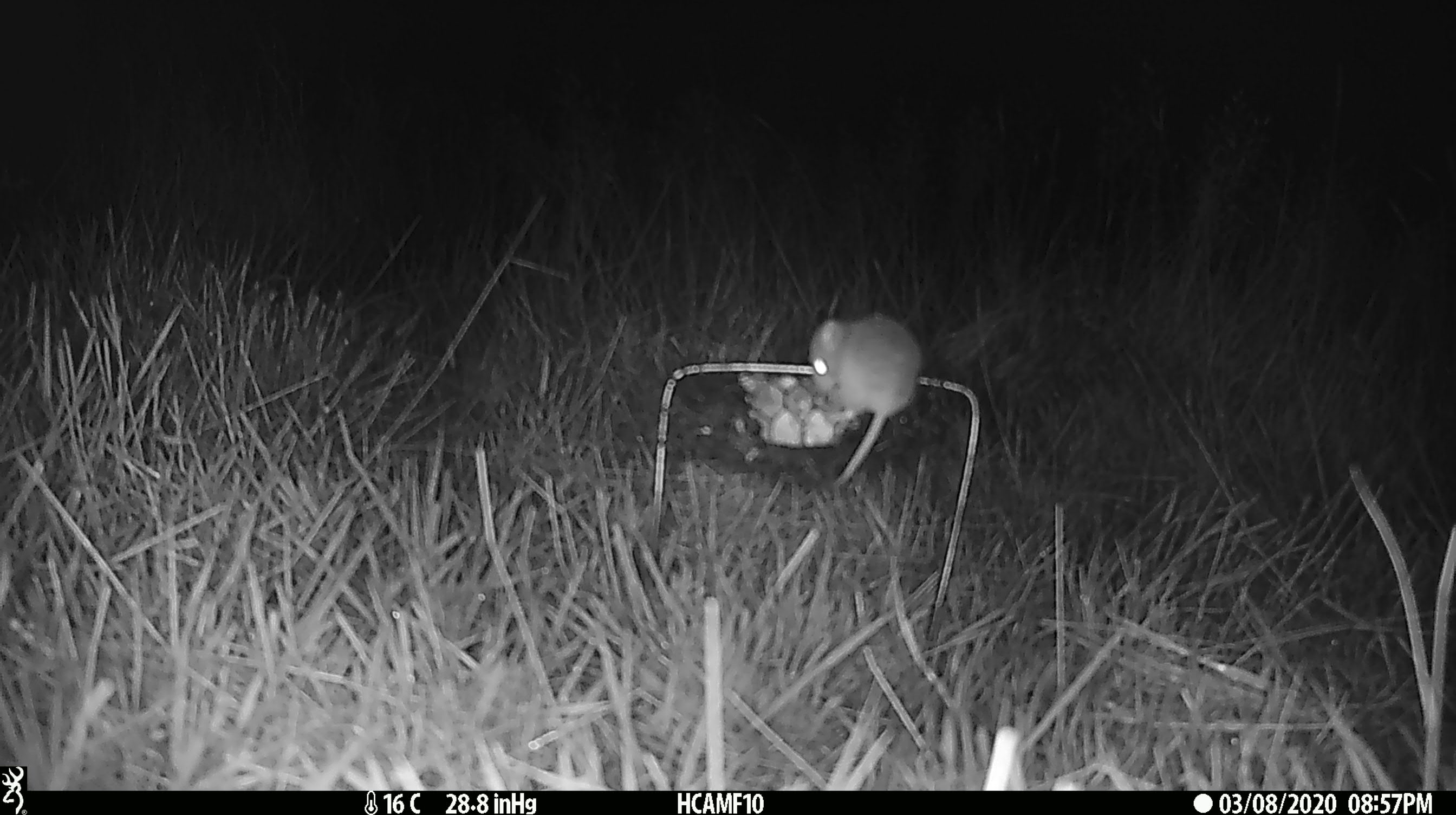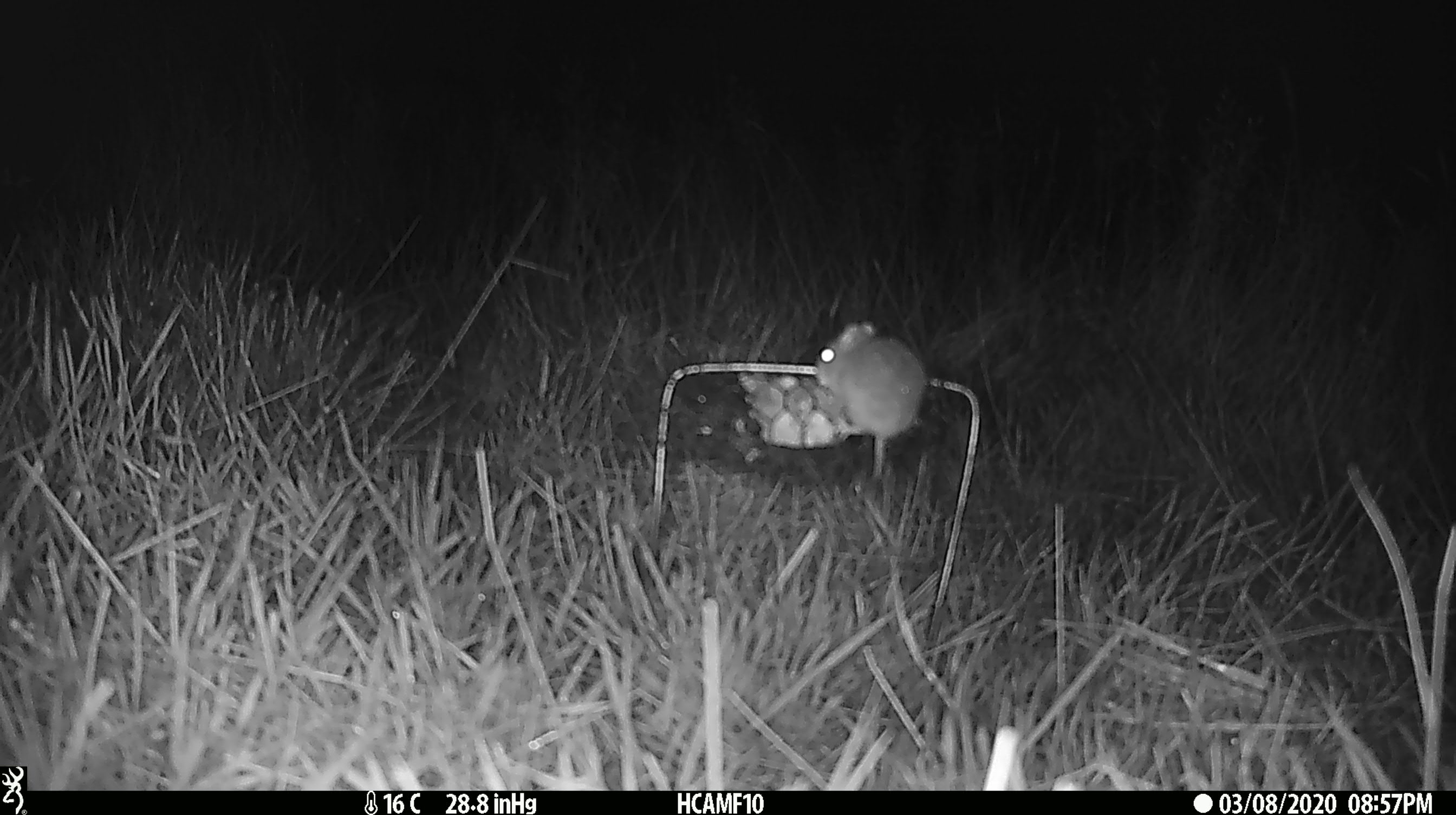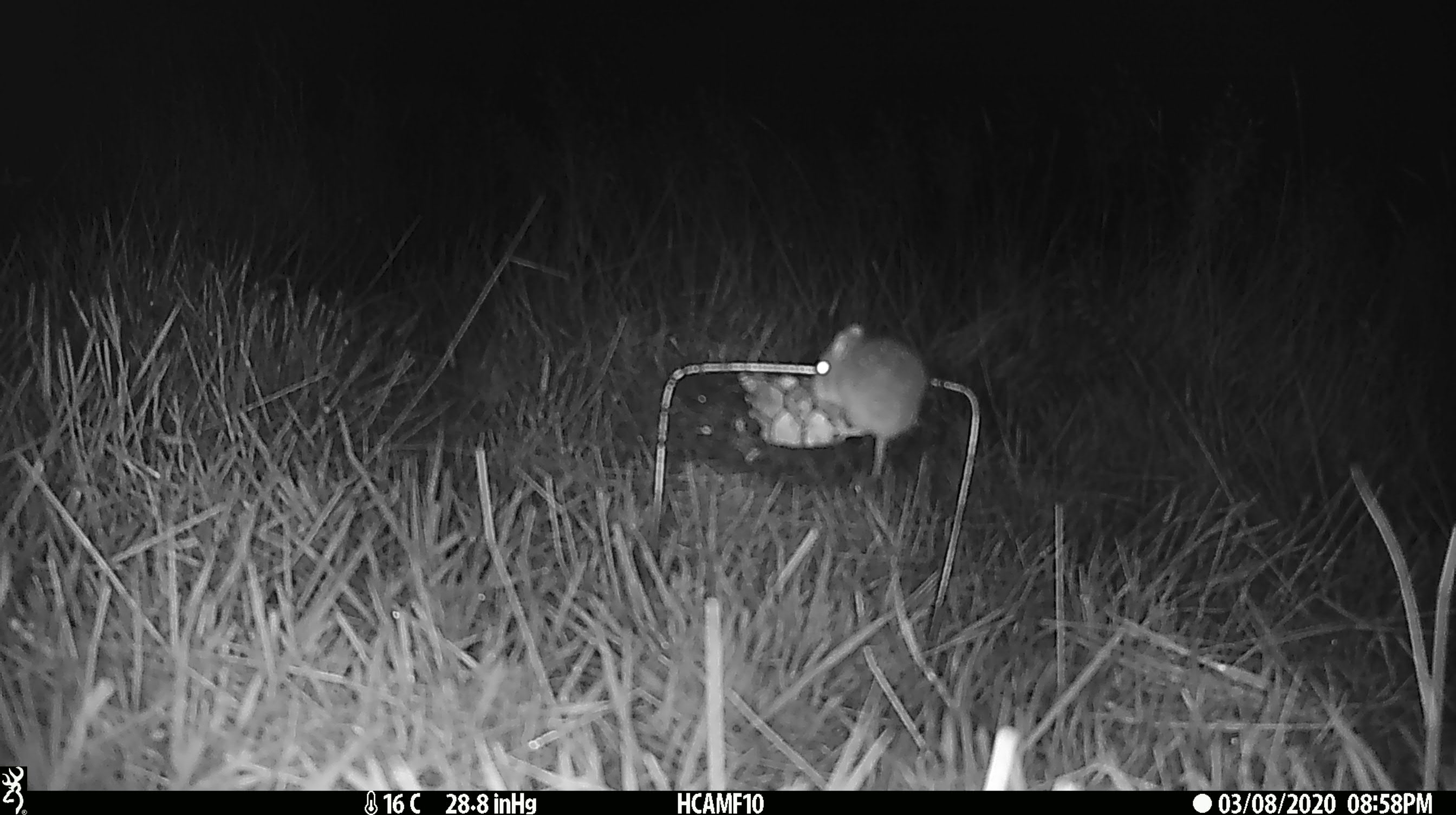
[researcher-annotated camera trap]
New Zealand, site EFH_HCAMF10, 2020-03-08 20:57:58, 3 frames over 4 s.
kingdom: Animalia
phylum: Chordata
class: Mammalia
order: Rodentia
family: Muridae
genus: Mus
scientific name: Mus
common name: mouse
Mouse (Mus).